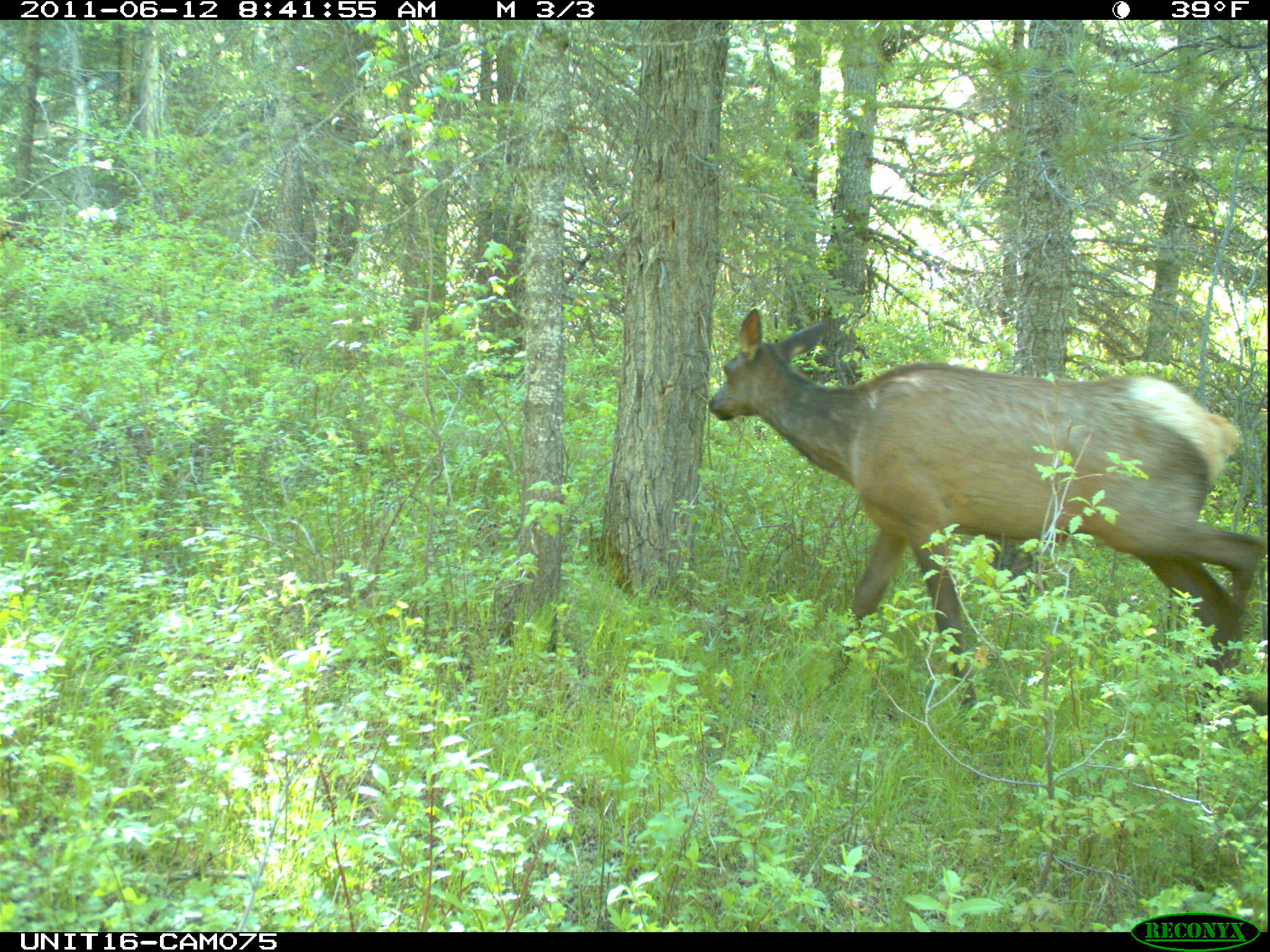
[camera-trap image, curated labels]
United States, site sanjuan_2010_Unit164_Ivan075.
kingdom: Animalia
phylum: Chordata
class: Mammalia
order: Artiodactyla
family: Cervidae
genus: Cervus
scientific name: Cervus elaphus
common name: red deer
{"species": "Cervus elaphus (red deer)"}